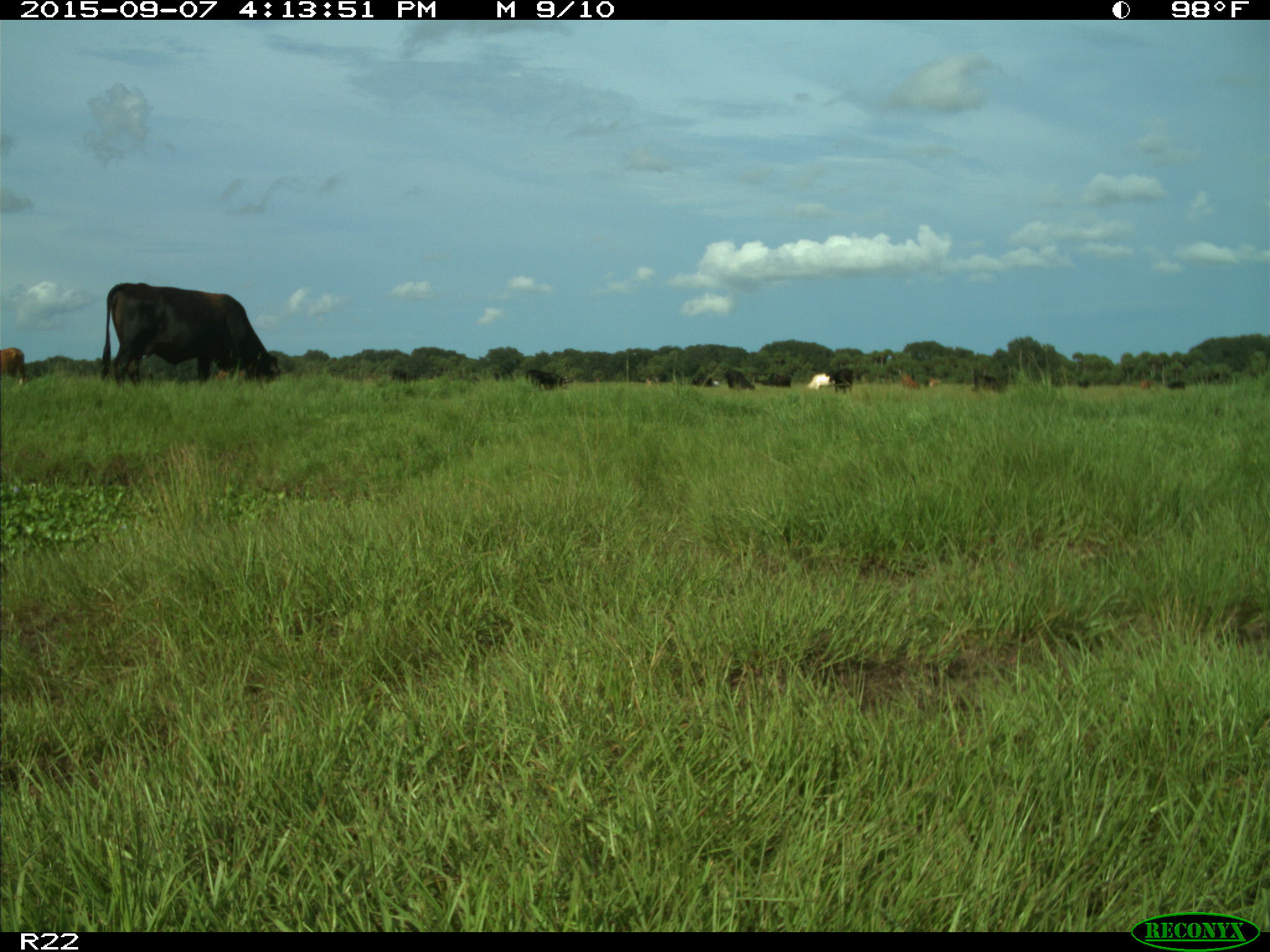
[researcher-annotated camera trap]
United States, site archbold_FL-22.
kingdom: Animalia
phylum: Chordata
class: Mammalia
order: Artiodactyla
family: Bovidae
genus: Bos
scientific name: Bos taurus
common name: domestic cow